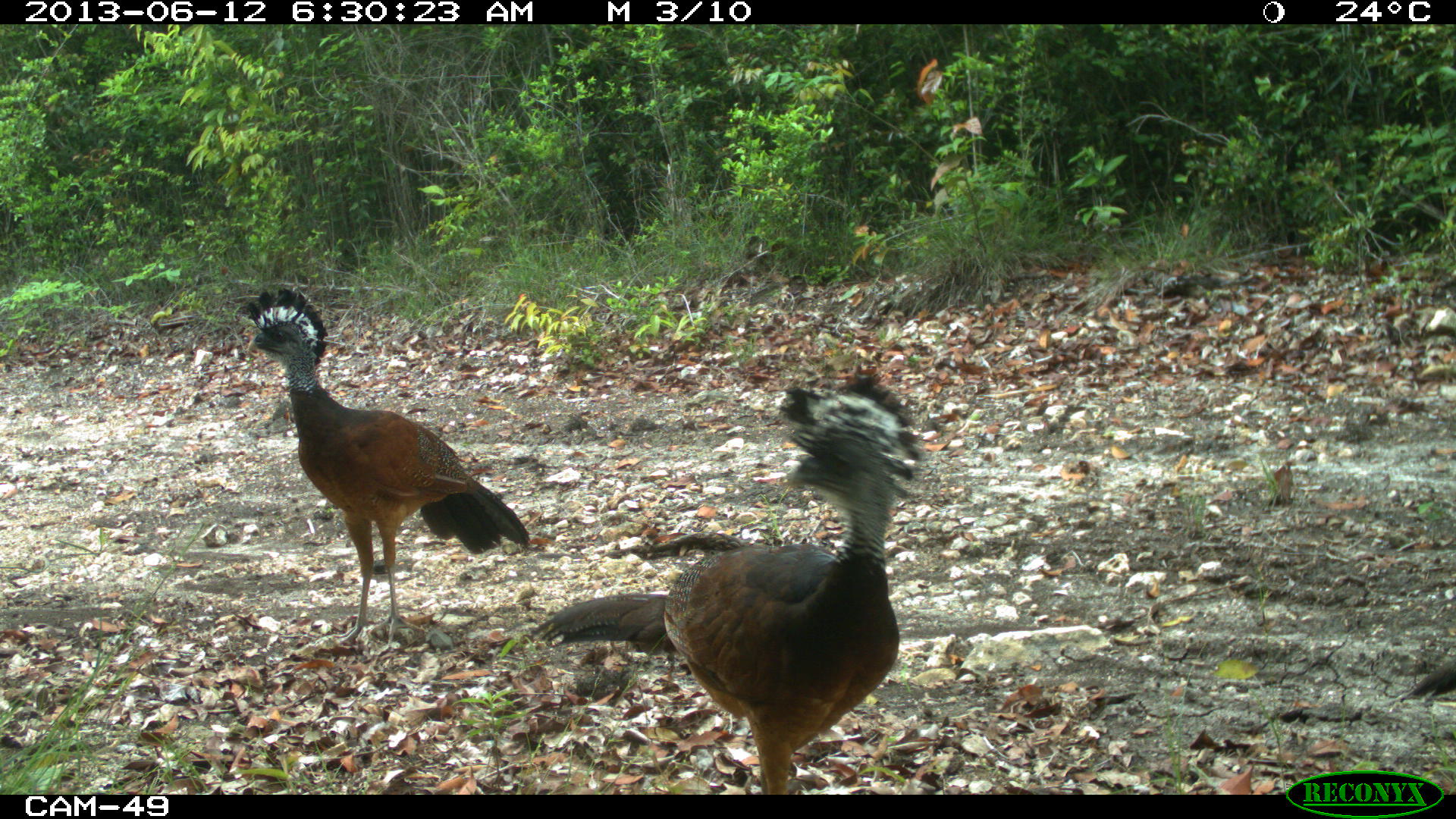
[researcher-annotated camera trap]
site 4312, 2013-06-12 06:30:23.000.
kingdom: Animalia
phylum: Chordata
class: Aves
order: Galliformes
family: Cracidae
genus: Crax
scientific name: Crax rubra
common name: great curassow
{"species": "Crax rubra (great curassow)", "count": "3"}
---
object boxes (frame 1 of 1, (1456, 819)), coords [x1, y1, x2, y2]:
crax rubra: [530, 372, 923, 794]; [241, 285, 530, 652]